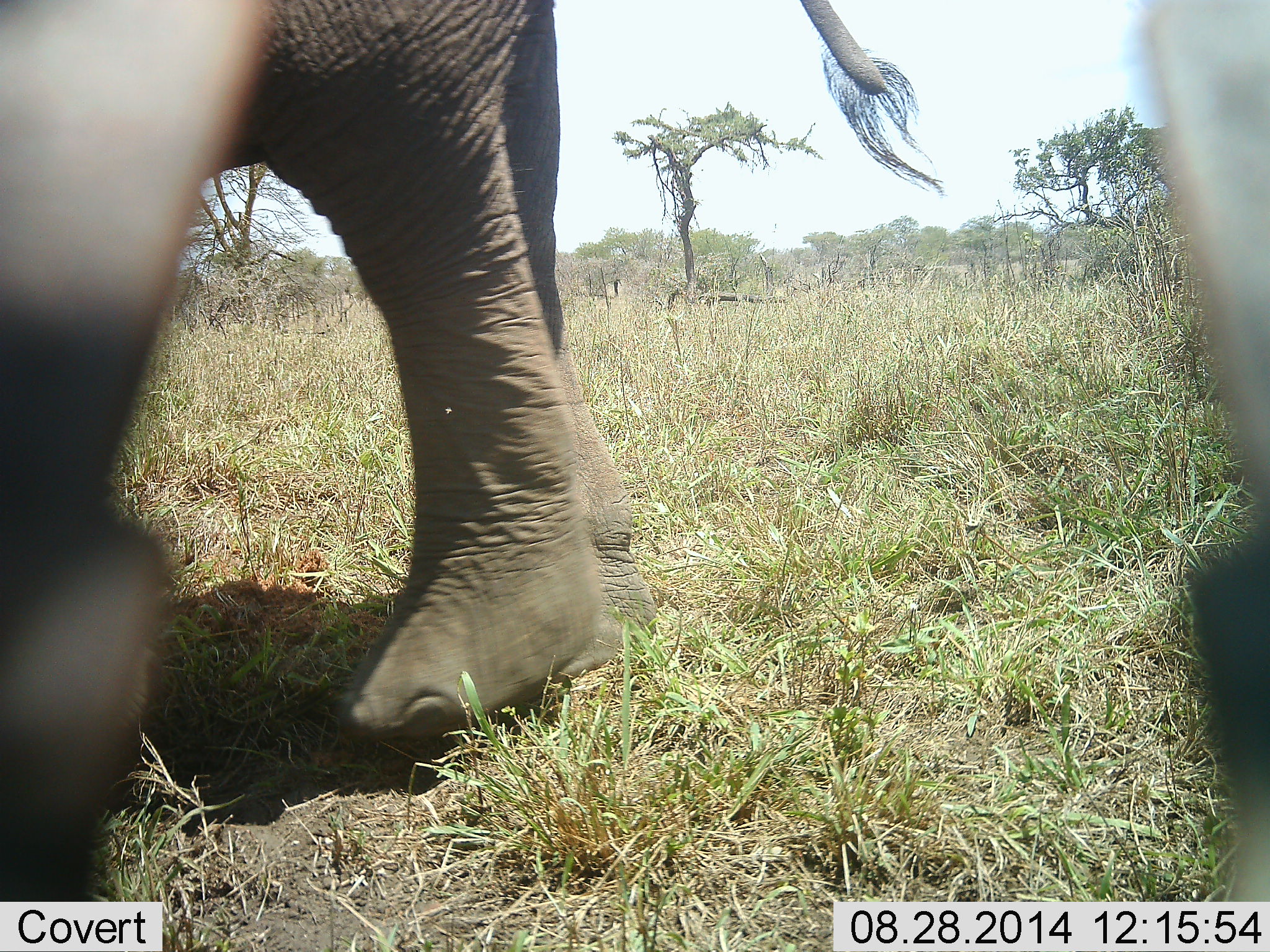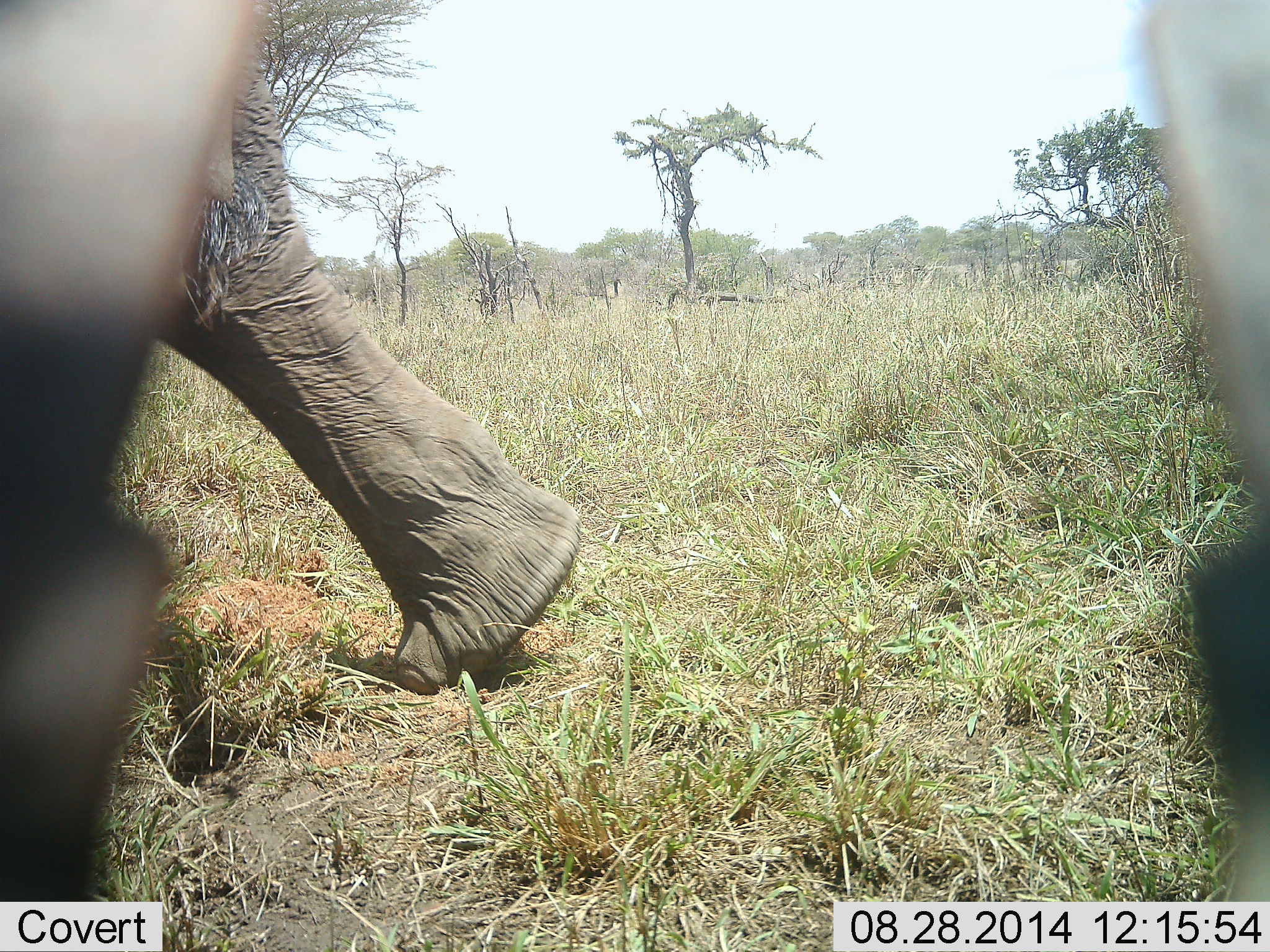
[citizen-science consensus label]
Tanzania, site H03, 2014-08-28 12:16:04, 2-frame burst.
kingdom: Animalia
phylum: Chordata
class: Mammalia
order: Proboscidea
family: Elephantidae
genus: Loxodonta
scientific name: Loxodonta africana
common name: african bush elephant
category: elephant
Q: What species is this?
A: Elephant (african bush elephant) (Loxodonta africana).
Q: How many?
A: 1.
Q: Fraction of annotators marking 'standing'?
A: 20%.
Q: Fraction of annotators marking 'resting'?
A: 0%.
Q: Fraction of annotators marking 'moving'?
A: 90%.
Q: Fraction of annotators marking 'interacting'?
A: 0%.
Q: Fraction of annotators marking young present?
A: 0%.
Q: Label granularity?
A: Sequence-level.